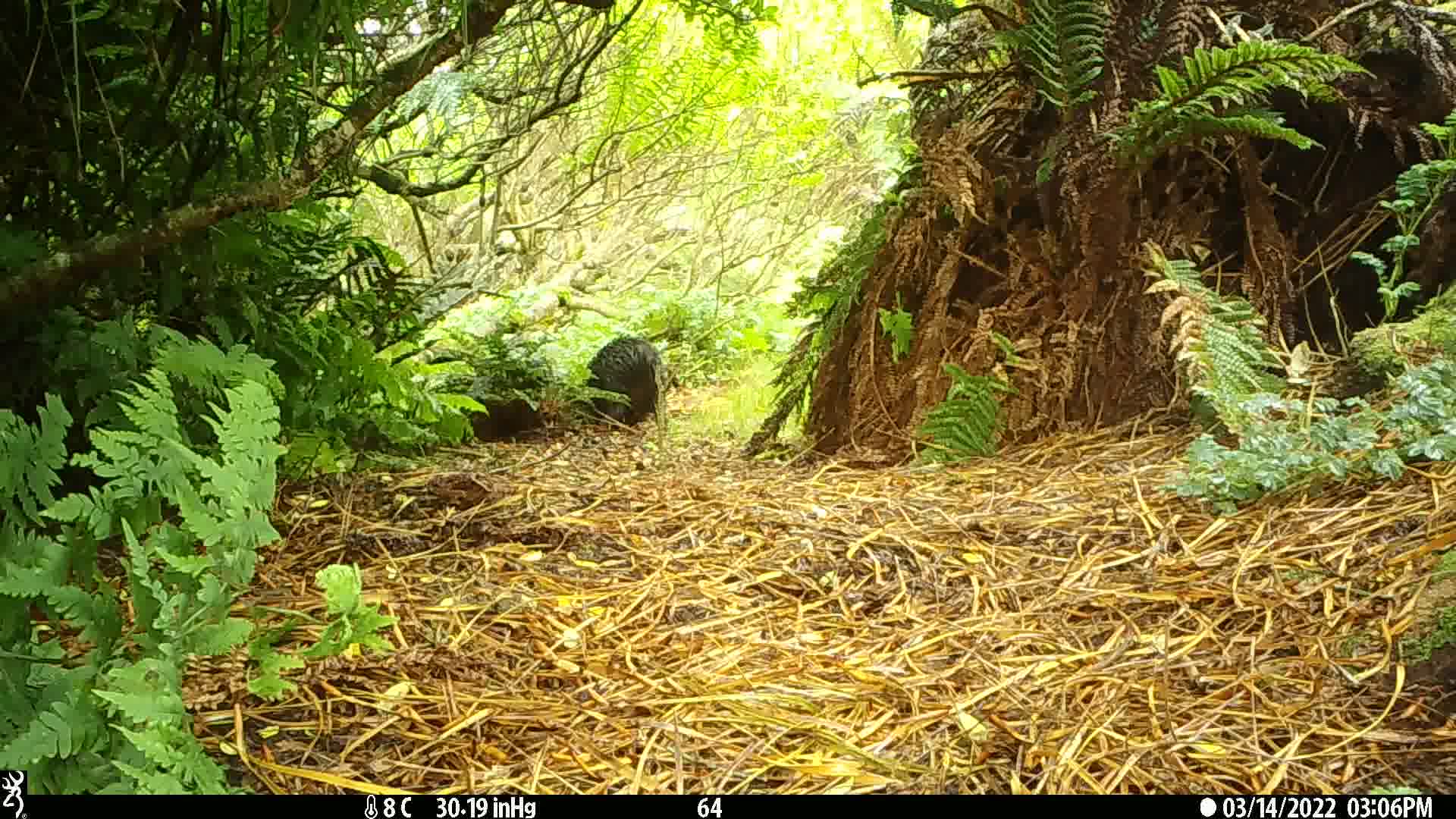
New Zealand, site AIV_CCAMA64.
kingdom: Animalia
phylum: Chordata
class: Mammalia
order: Artiodactyla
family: Suidae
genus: Sus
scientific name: Sus scrofa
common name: pig